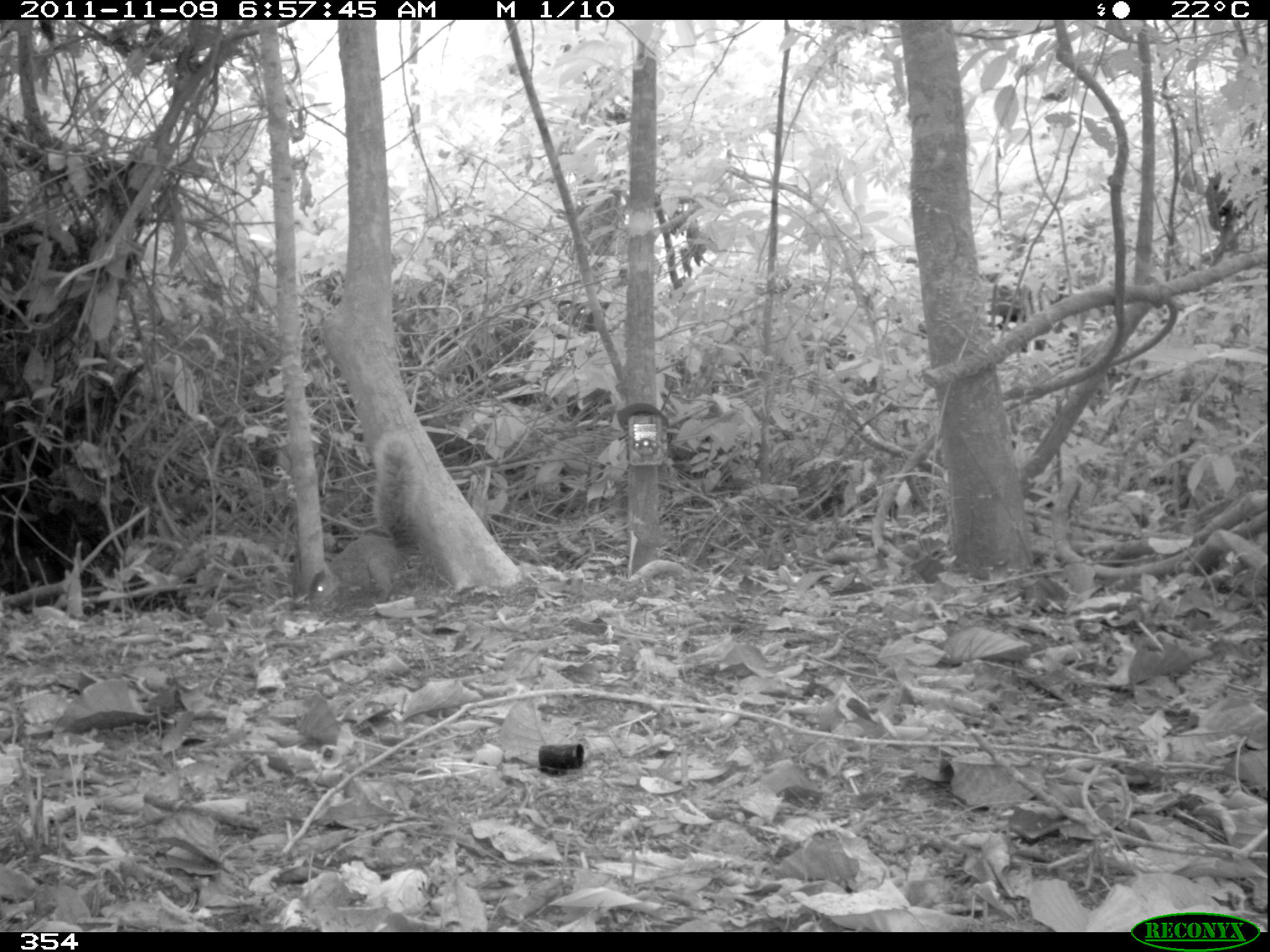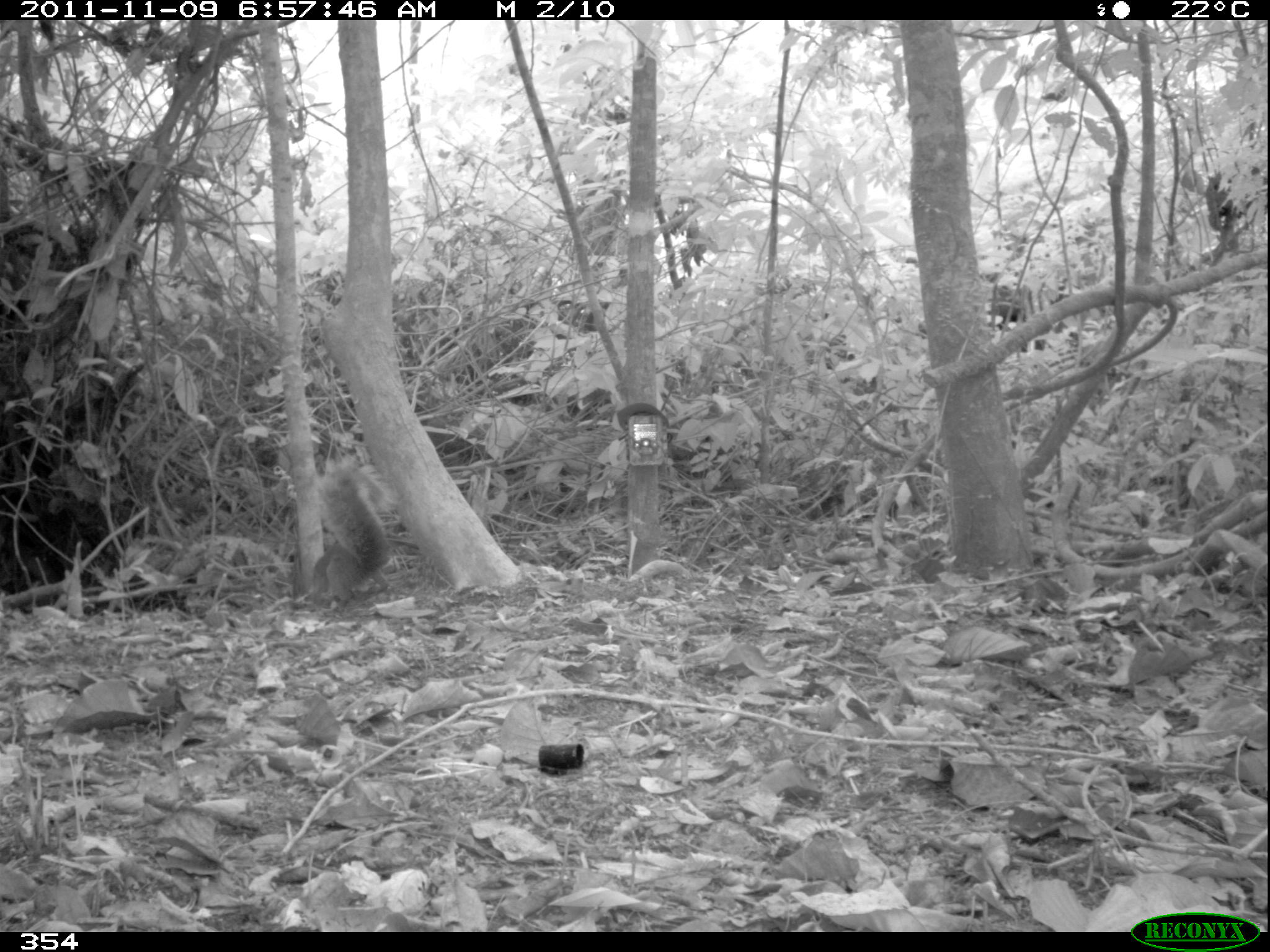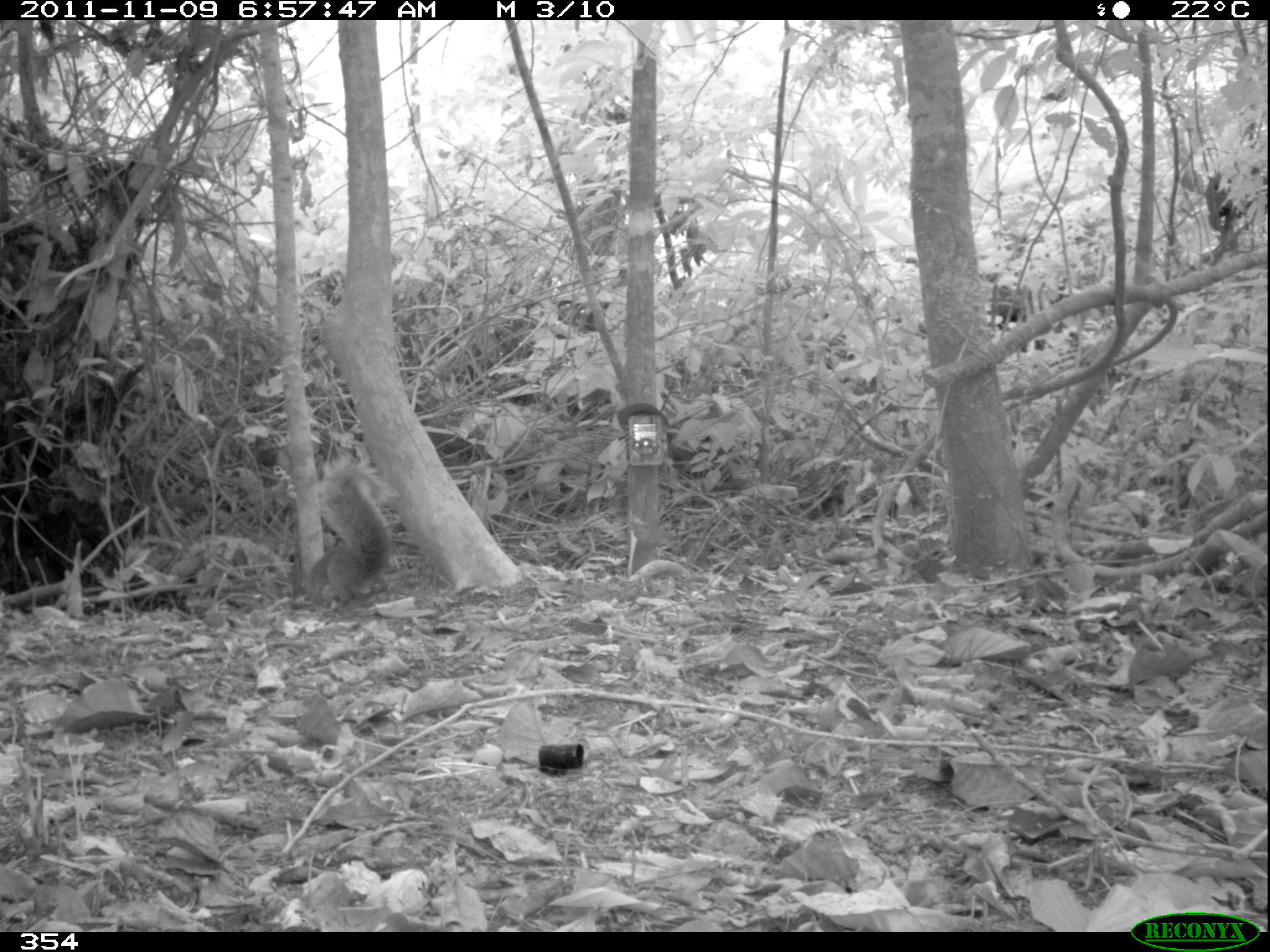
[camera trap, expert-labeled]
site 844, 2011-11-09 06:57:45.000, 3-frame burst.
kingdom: Animalia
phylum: Chordata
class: Mammalia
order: Rodentia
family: Sciuridae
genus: Sciurus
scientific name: Sciurus spadiceus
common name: southern amazon red squirrel